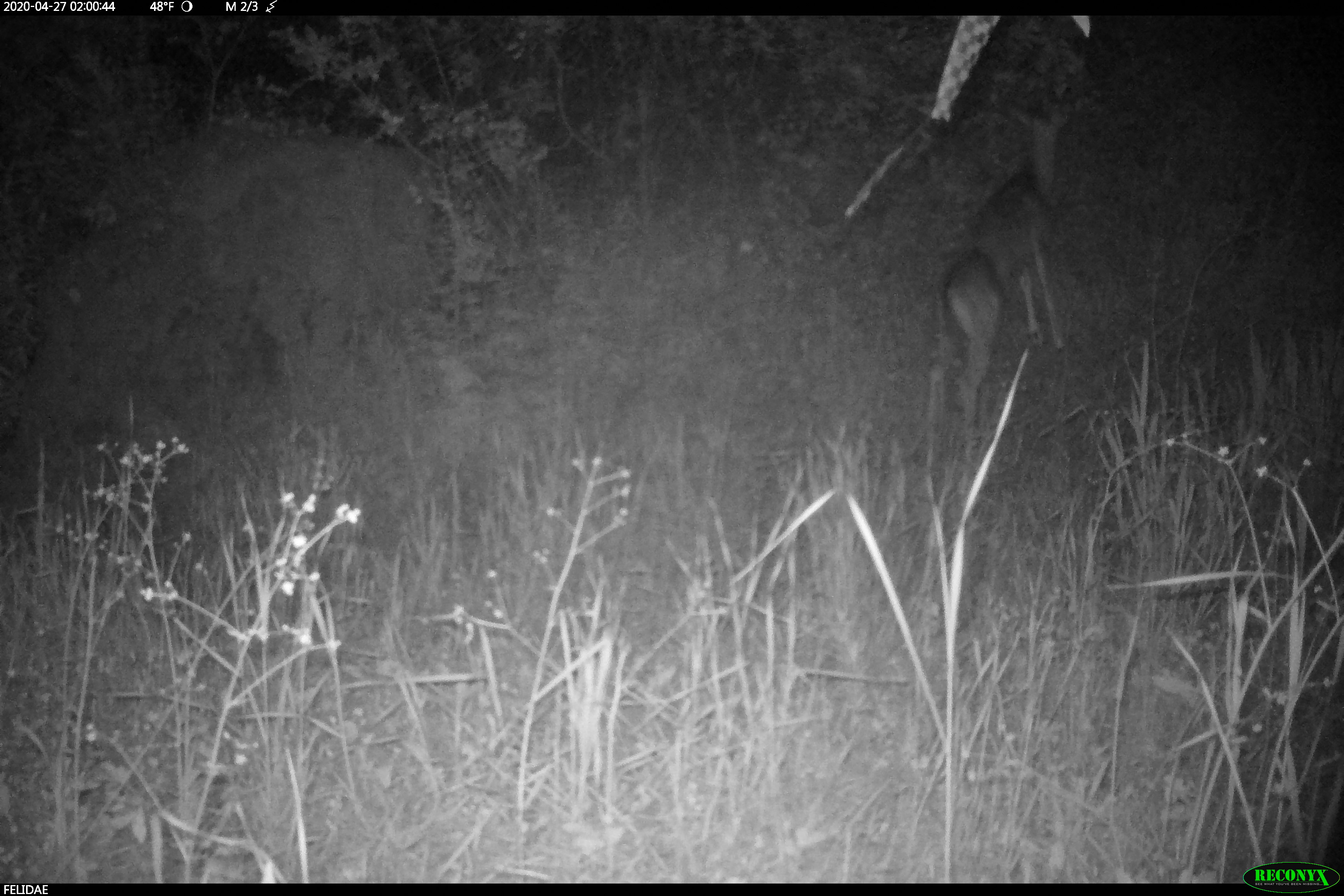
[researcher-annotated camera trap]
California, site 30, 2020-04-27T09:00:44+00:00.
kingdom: Animalia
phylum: Chordata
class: Mammalia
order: Artiodactyla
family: Cervidae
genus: Odocoileus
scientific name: Odocoileus hemionus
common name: mule deer